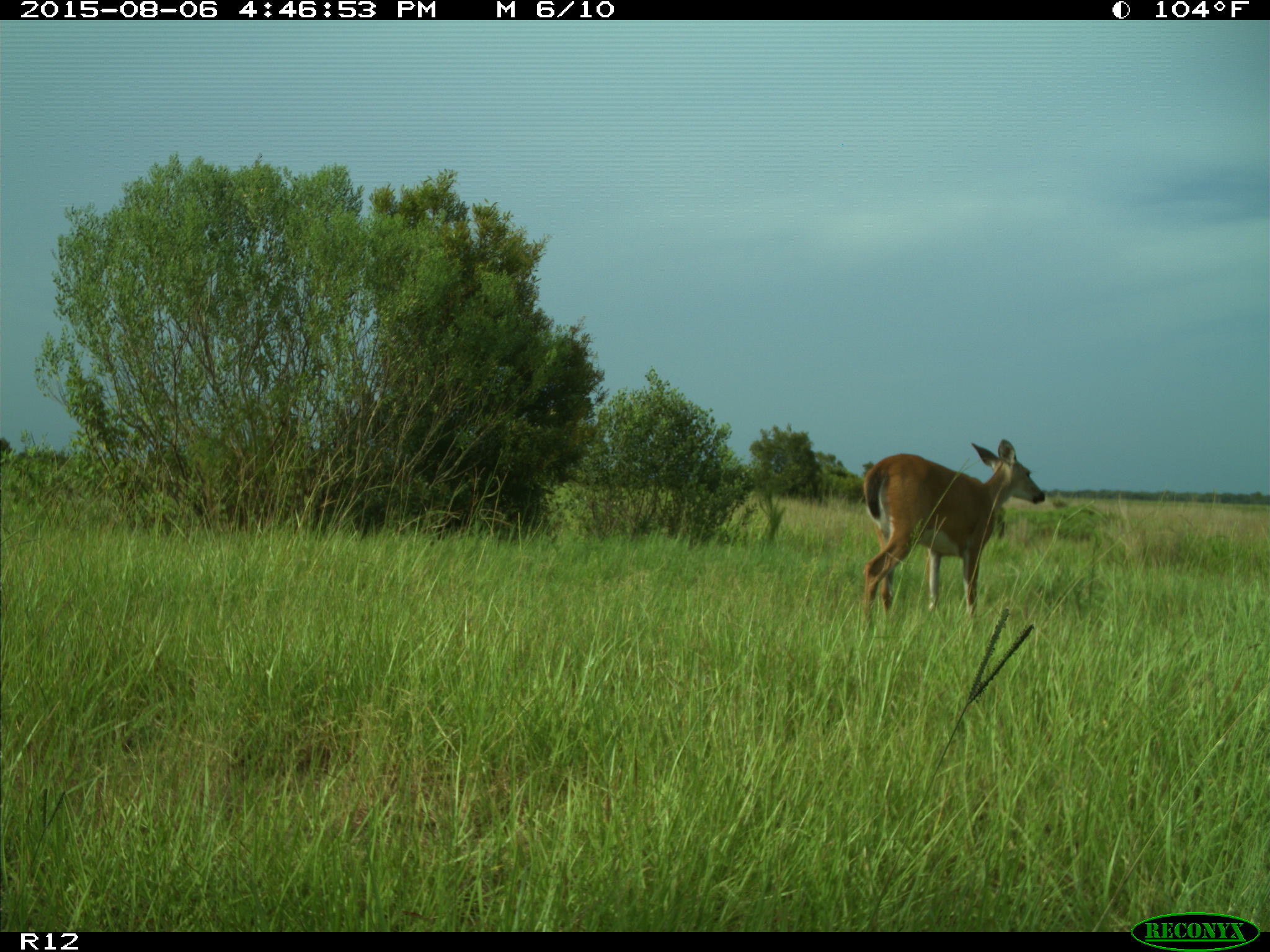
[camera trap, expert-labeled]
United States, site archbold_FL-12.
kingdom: Animalia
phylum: Chordata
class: Mammalia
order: Artiodactyla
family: Cervidae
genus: Odocoileus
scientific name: Odocoileus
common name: deer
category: unidentified deer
Unidentified deer (deer) (Odocoileus).